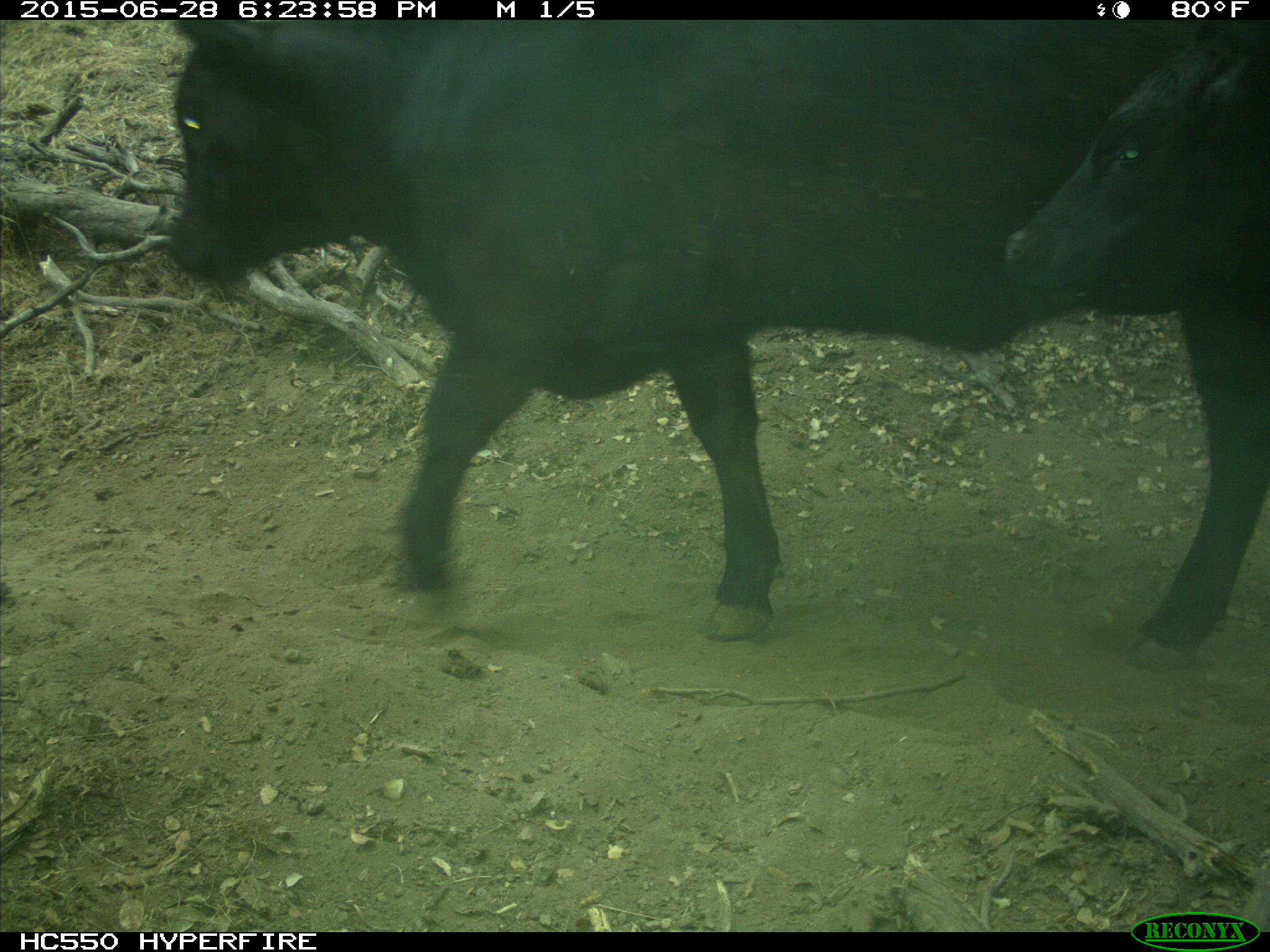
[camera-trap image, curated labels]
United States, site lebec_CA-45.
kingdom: Animalia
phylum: Chordata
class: Mammalia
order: Artiodactyla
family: Bovidae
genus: Bos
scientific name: Bos taurus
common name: domestic cow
Bos taurus (domestic cow).